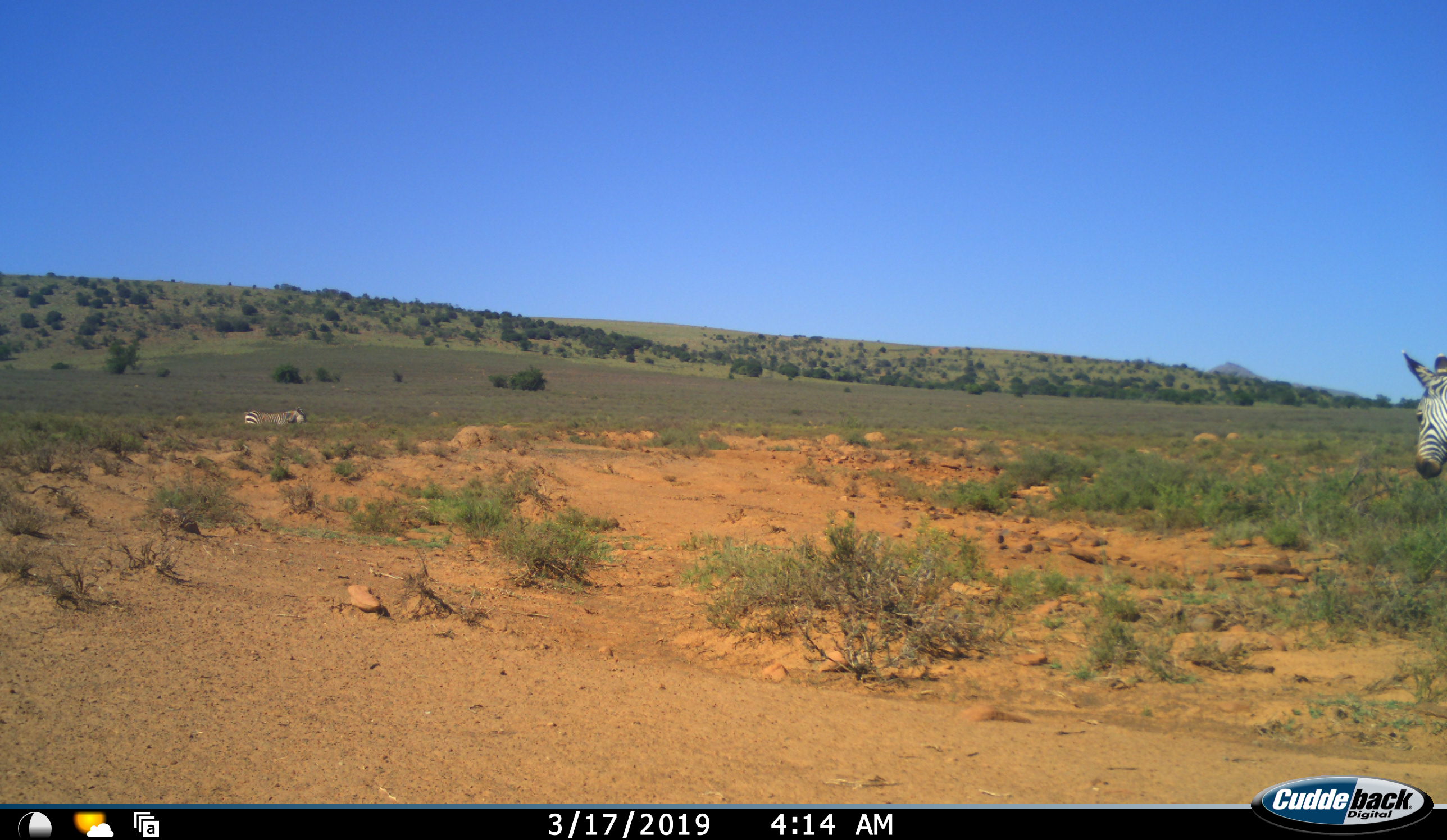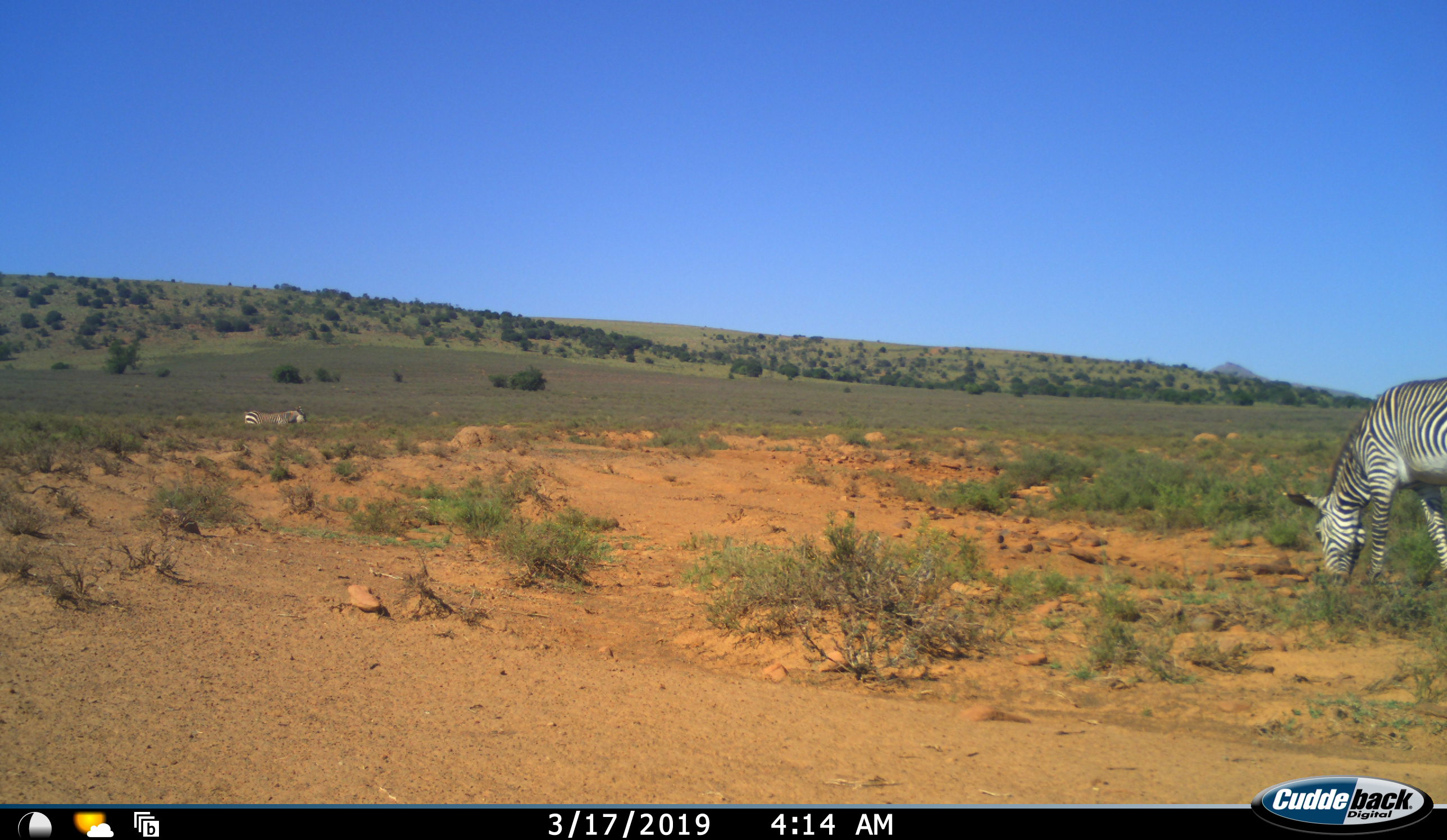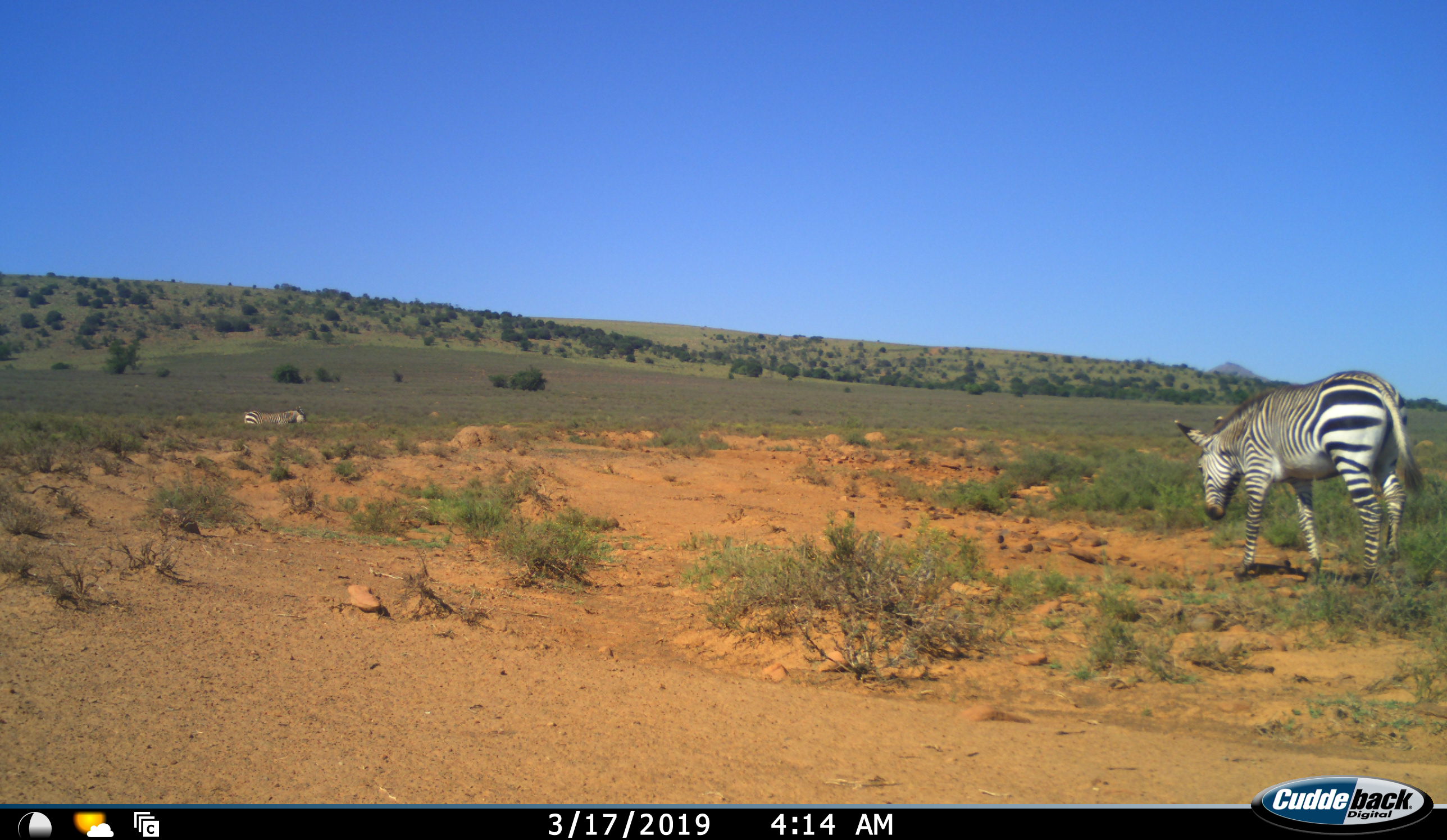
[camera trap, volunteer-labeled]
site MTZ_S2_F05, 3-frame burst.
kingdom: Animalia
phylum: Chordata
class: Mammalia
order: Perissodactyla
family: Equidae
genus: Equus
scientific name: Equus zebra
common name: mountain zebra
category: zebramountain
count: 2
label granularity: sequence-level